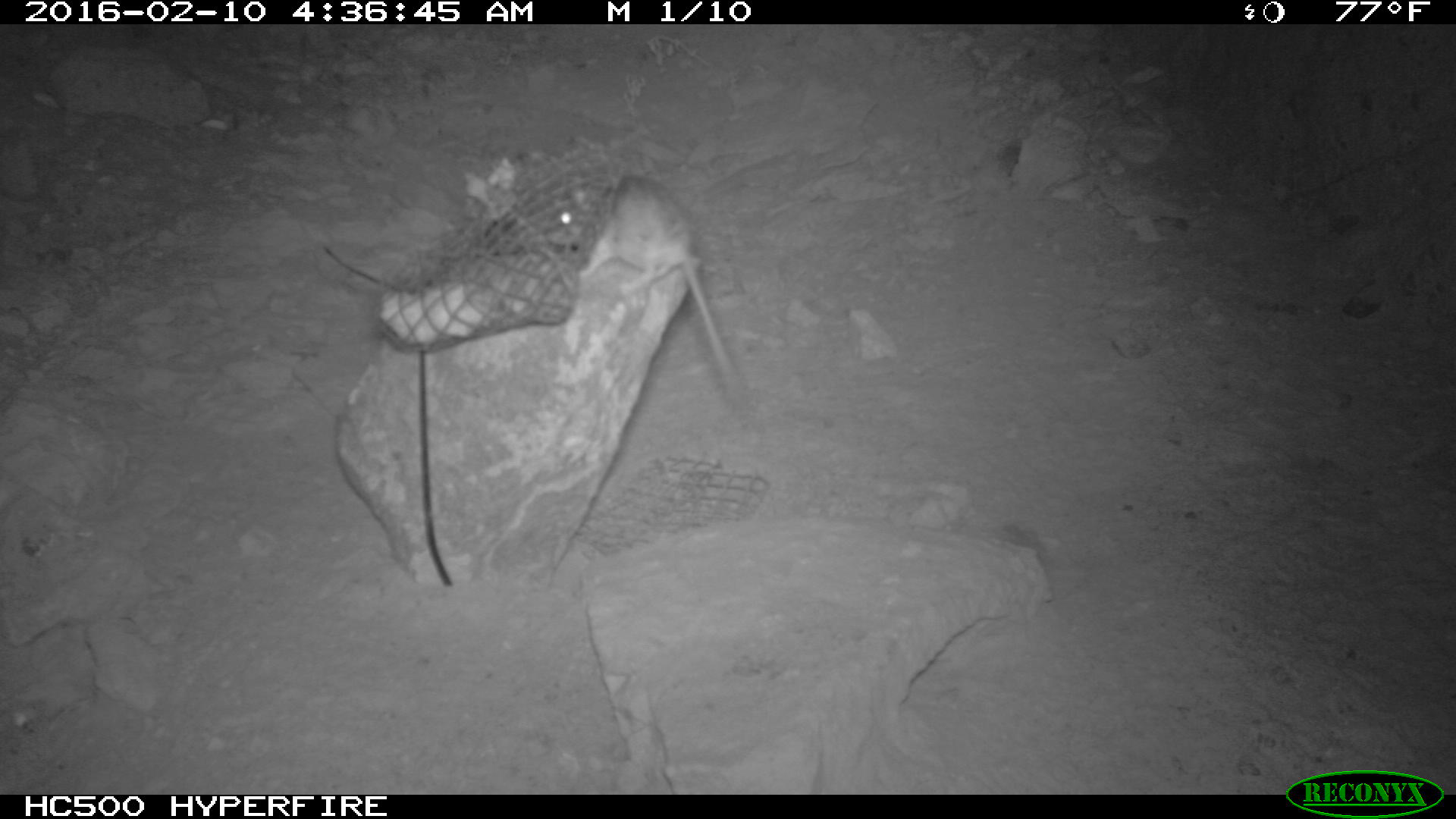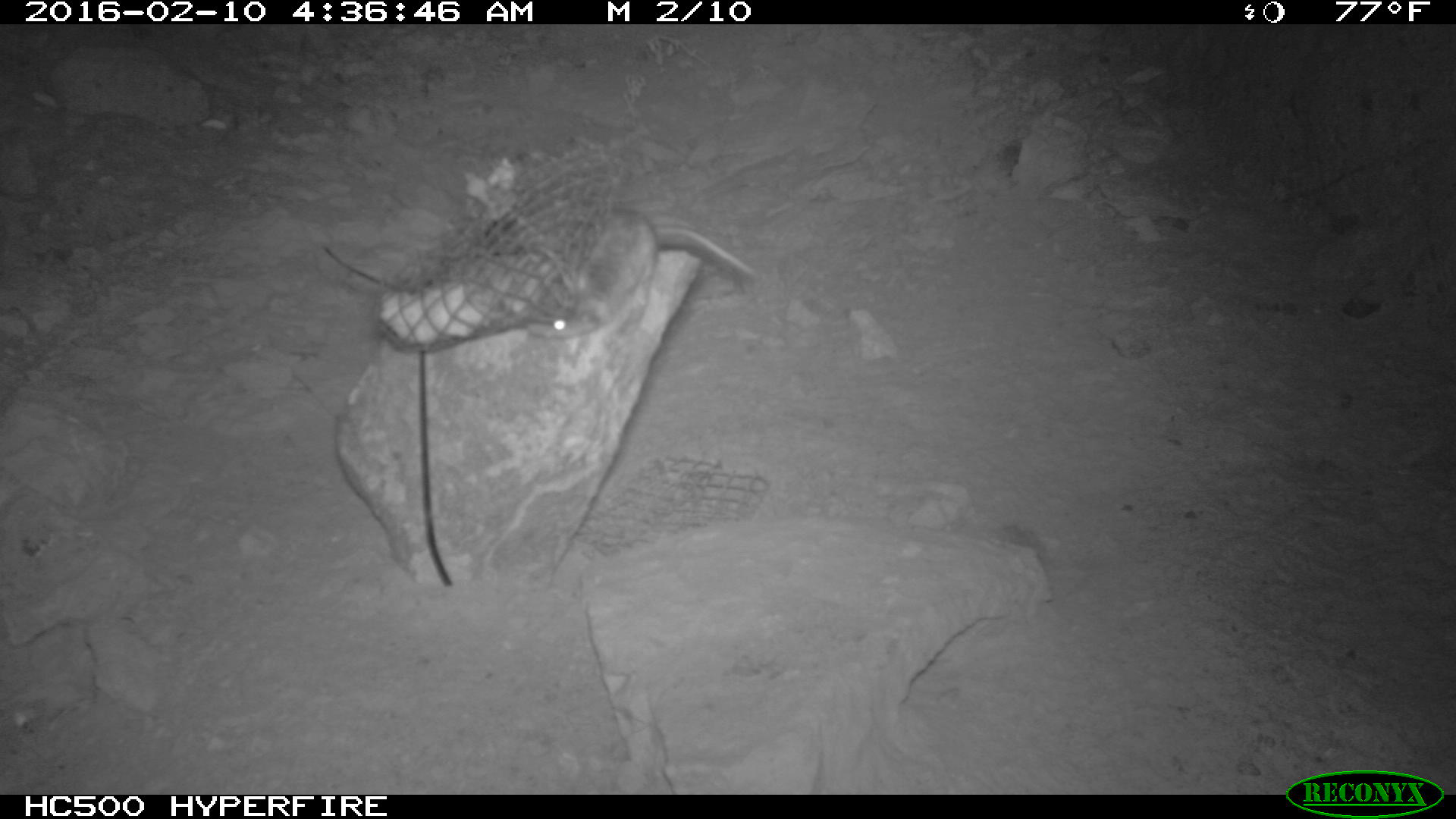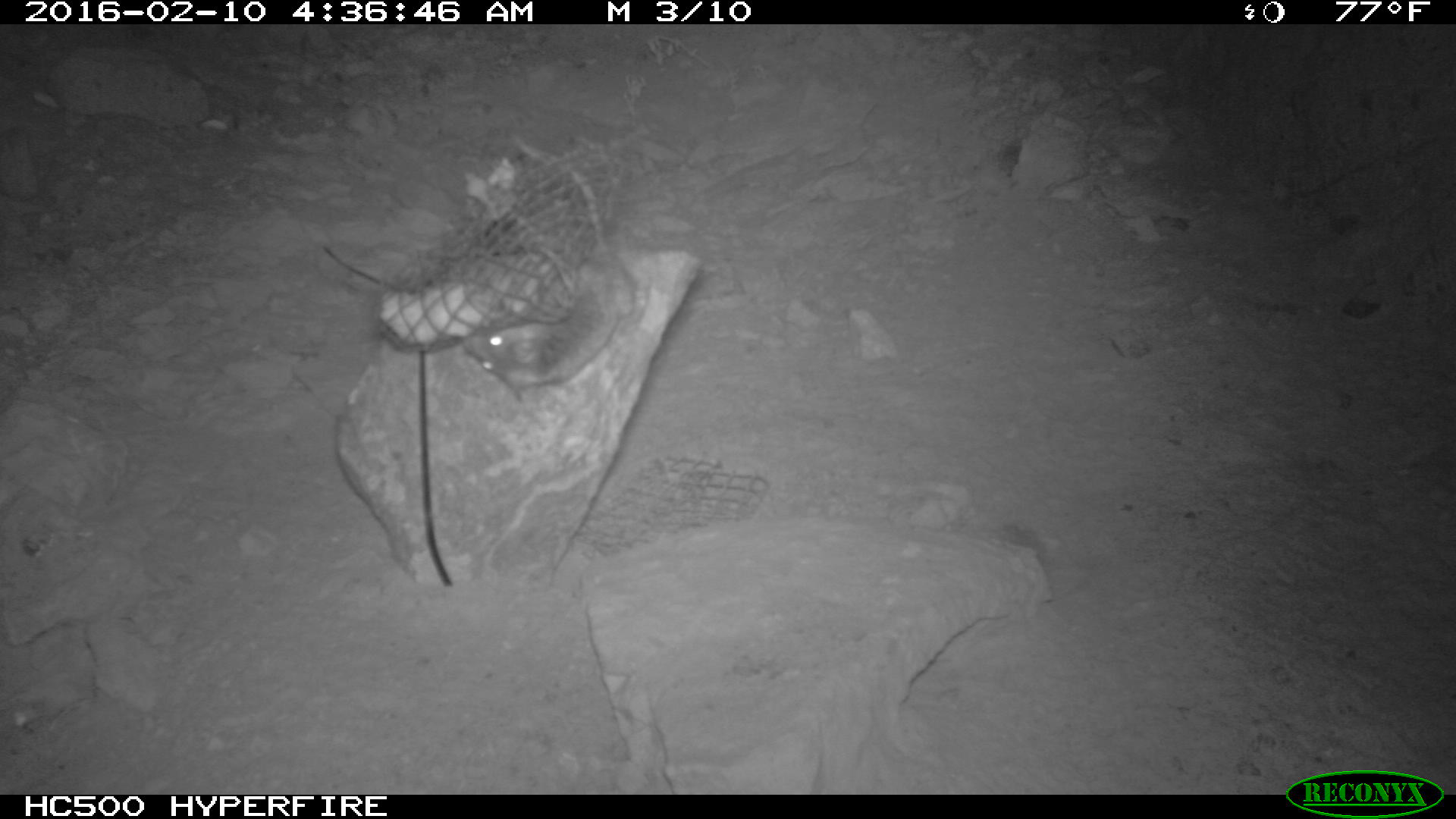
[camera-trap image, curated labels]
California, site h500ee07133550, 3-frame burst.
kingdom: Animalia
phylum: Chordata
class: Mammalia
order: Rodentia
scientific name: Rodentia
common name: rodent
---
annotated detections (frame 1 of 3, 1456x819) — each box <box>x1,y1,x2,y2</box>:
rodent: <box>551,176,745,406</box>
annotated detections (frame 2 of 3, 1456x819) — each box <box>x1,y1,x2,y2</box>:
rodent: <box>523,208,758,337</box>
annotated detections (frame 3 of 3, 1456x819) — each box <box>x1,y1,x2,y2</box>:
rodent: <box>461,134,638,405</box>